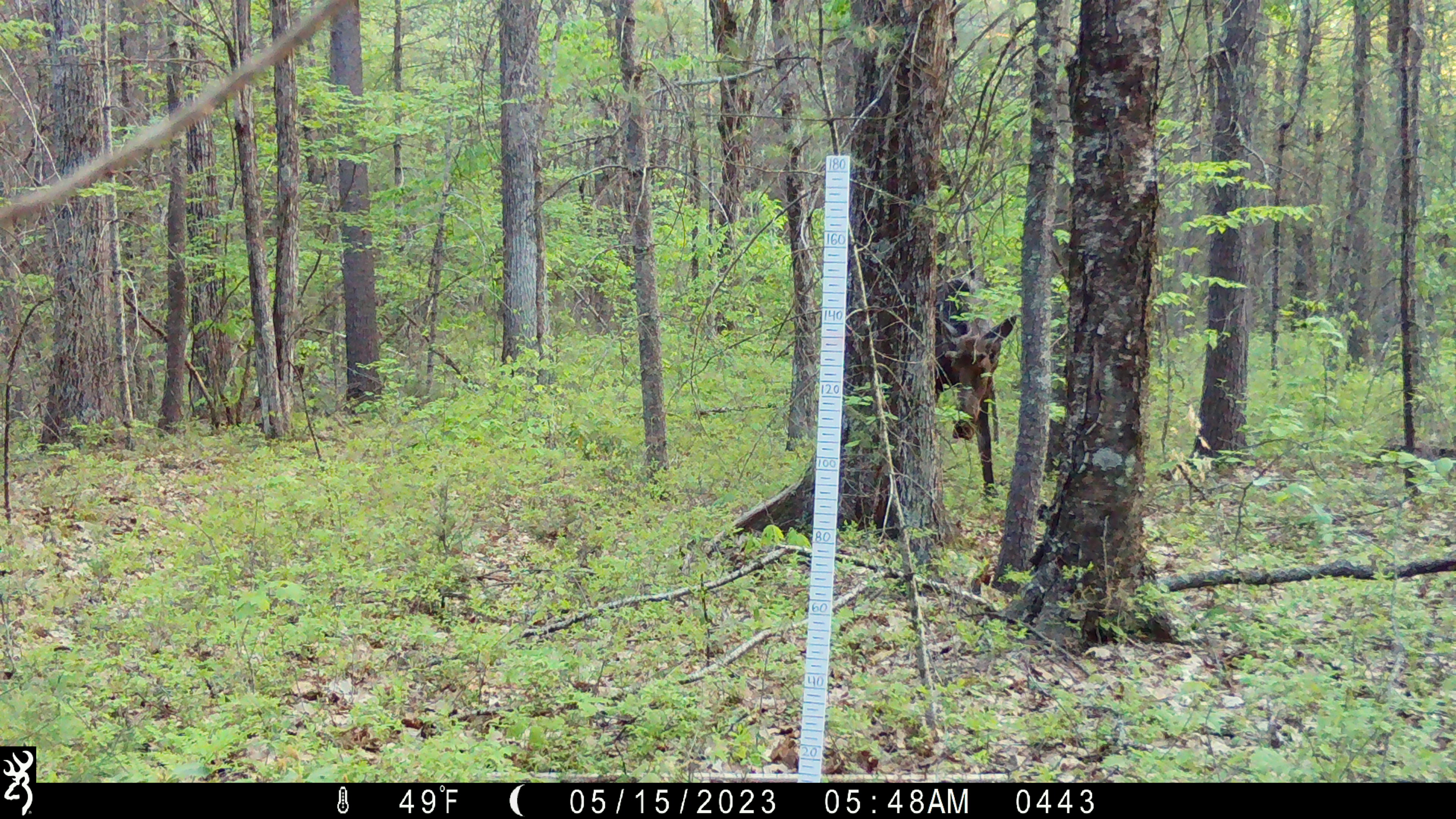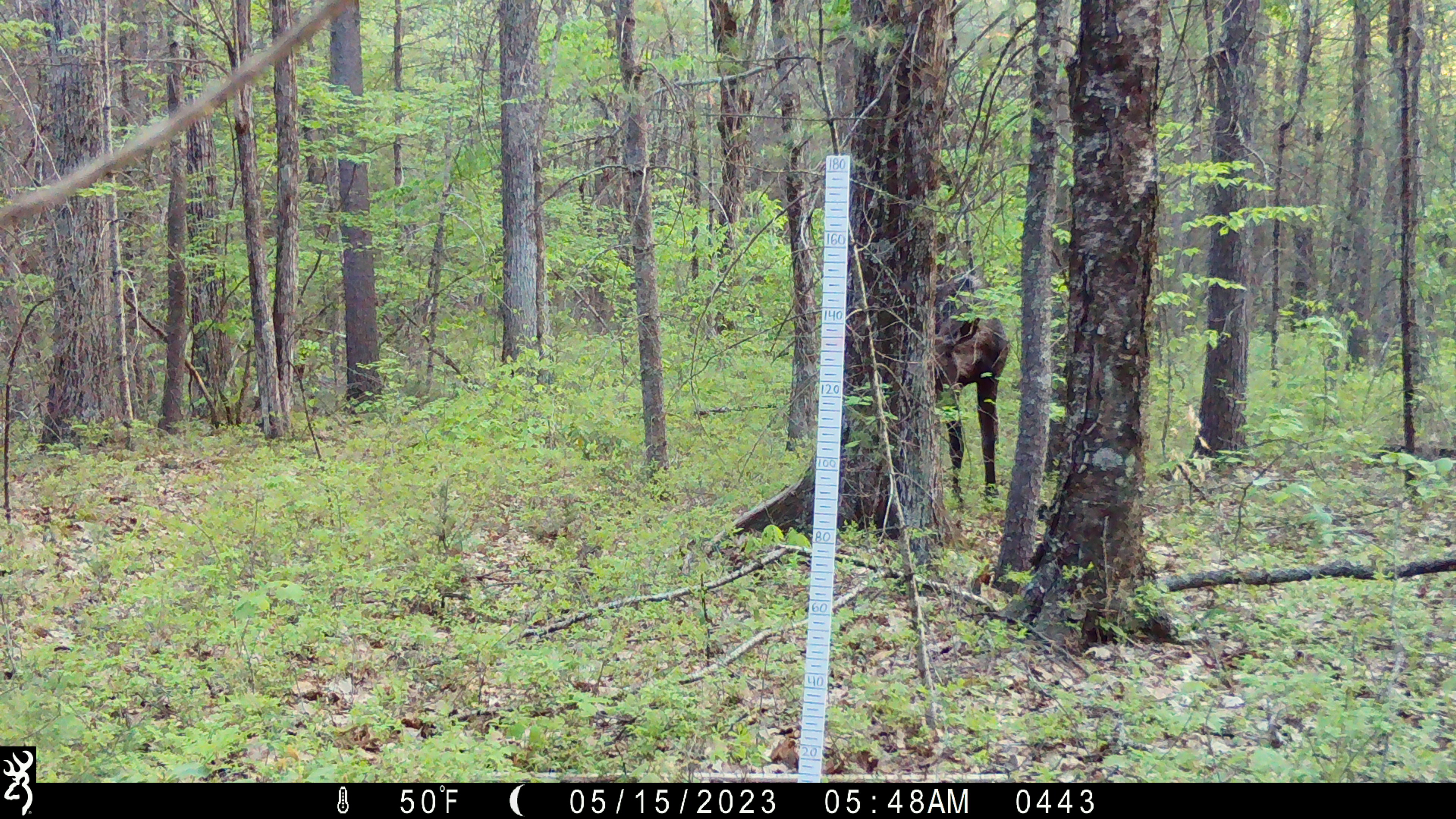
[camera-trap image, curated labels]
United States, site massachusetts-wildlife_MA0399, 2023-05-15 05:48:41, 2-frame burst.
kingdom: Animalia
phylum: Chordata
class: Mammalia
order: Artiodactyla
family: Cervidae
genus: Alces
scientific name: Alces alces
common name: moose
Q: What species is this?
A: Moose (Alces alces).